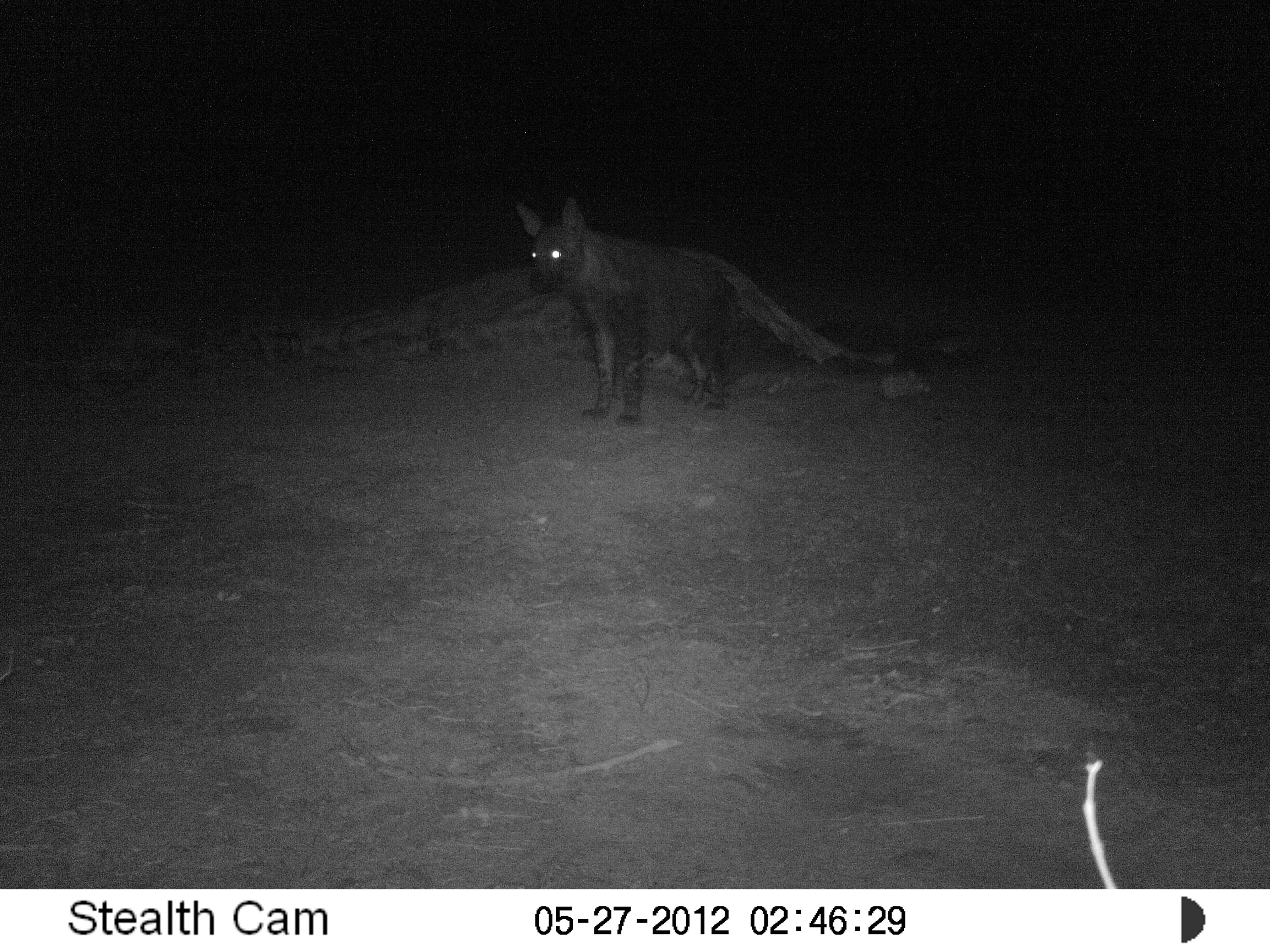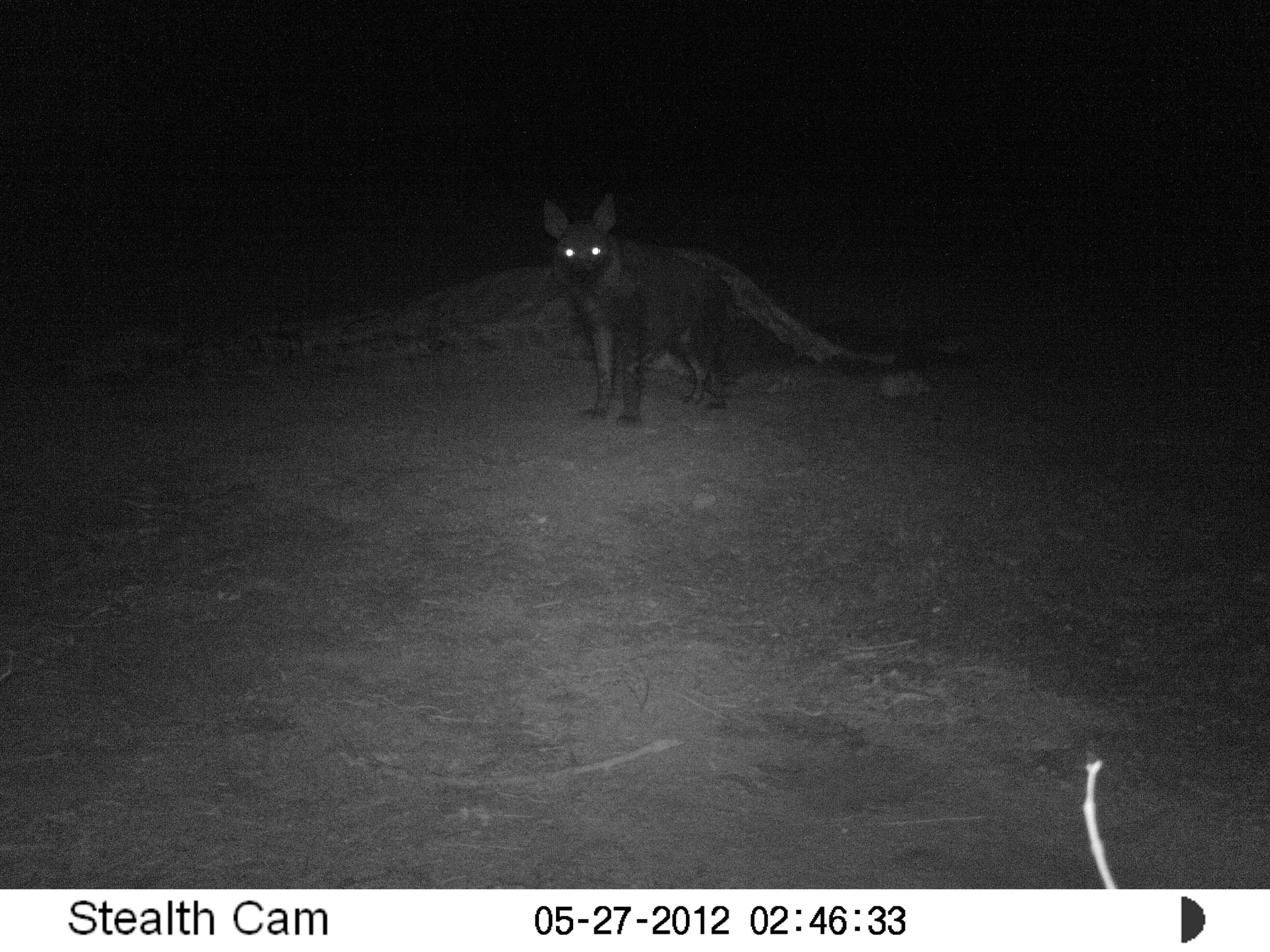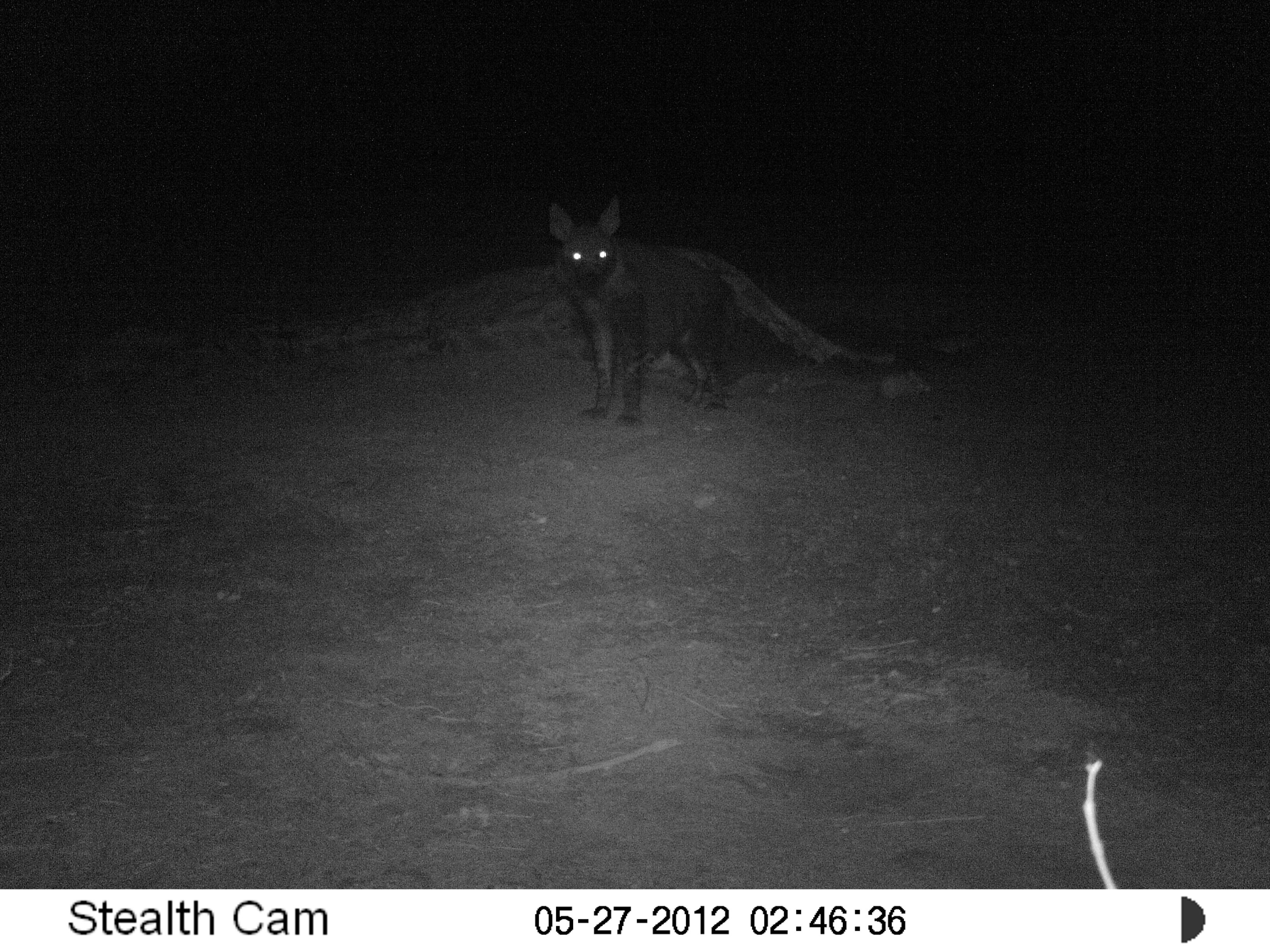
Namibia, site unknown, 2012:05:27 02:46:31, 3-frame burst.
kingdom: Animalia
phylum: Chordata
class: Mammalia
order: Carnivora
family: Hyaenidae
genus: Parahyaena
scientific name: Parahyaena brunnea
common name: brown hyena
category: hyaena brunnea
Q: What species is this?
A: Hyaena brunnea (brown hyena) (Parahyaena brunnea).